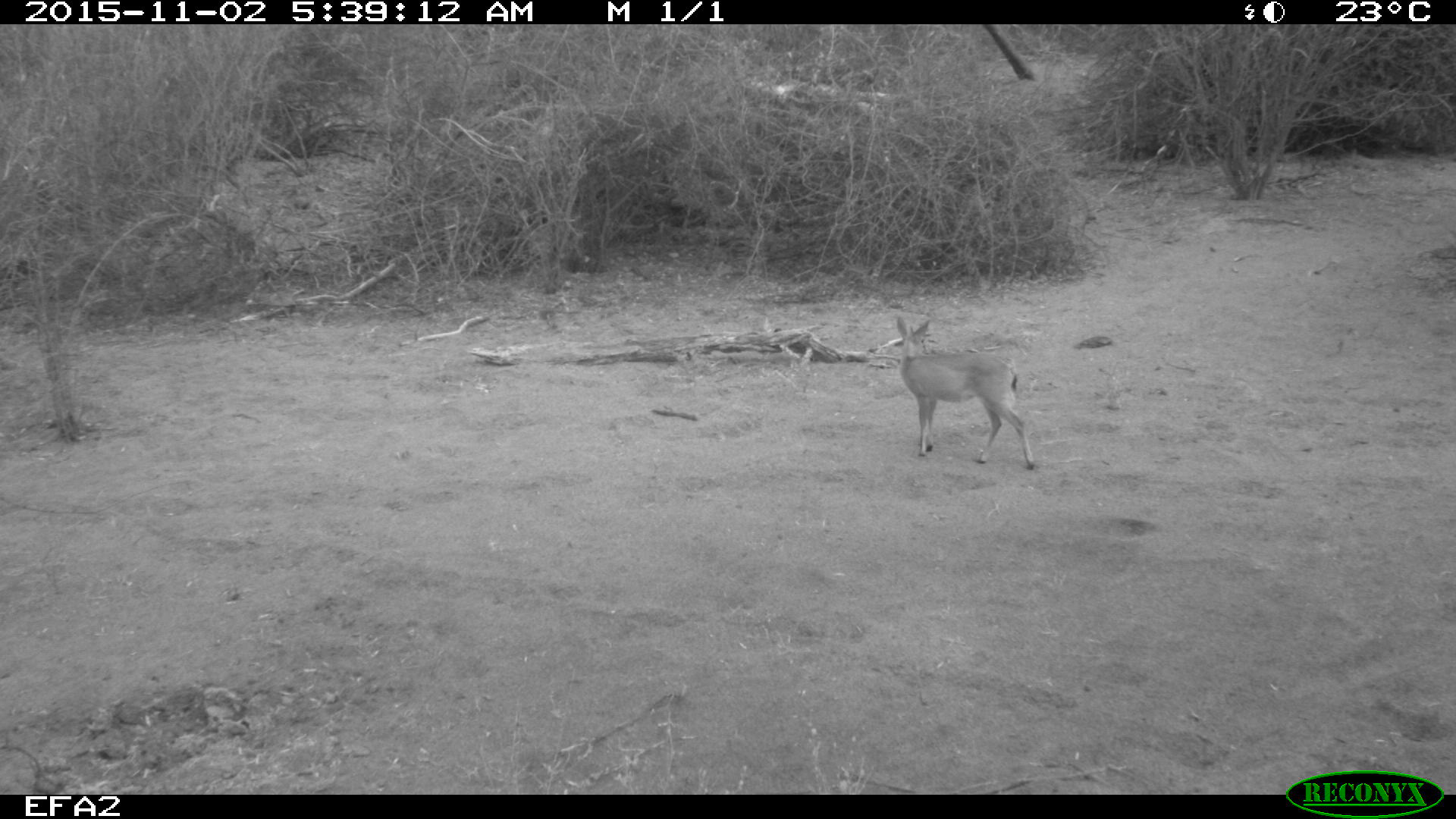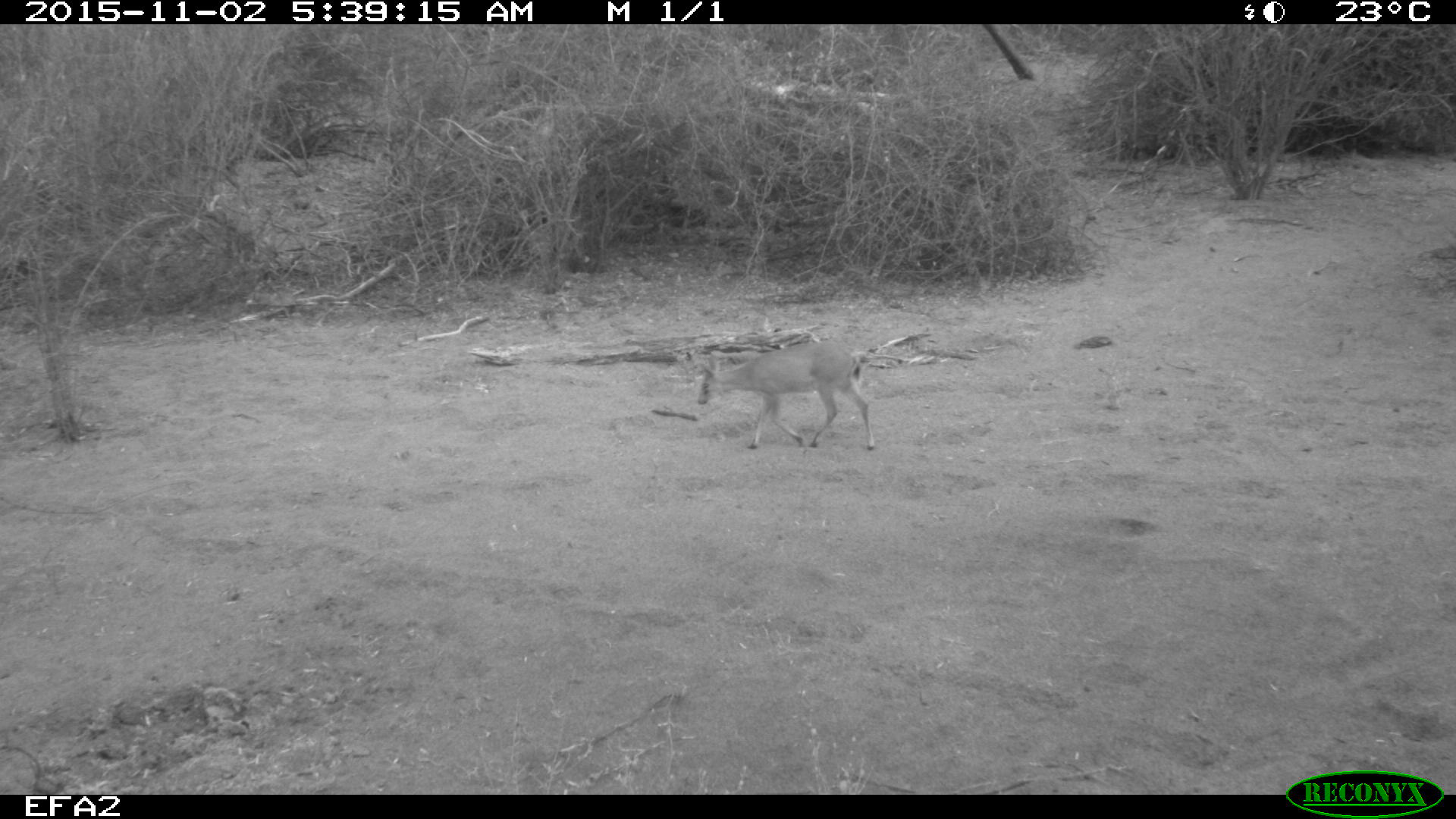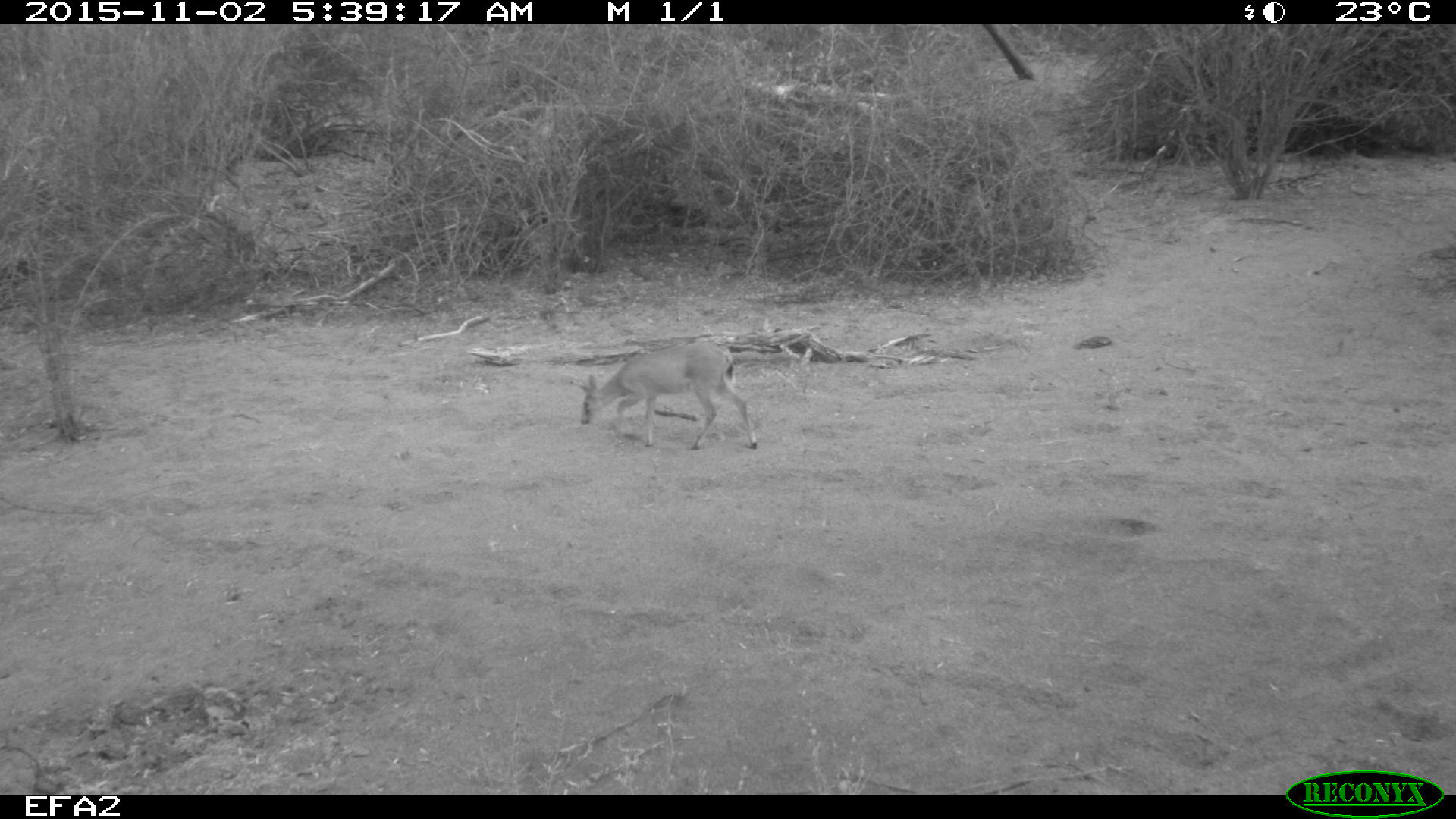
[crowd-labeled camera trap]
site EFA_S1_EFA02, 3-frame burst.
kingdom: Animalia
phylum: Chordata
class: Mammalia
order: Artiodactyla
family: Bovidae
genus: Raphicerus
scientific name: Raphicerus campestris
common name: steenbok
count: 1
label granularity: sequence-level